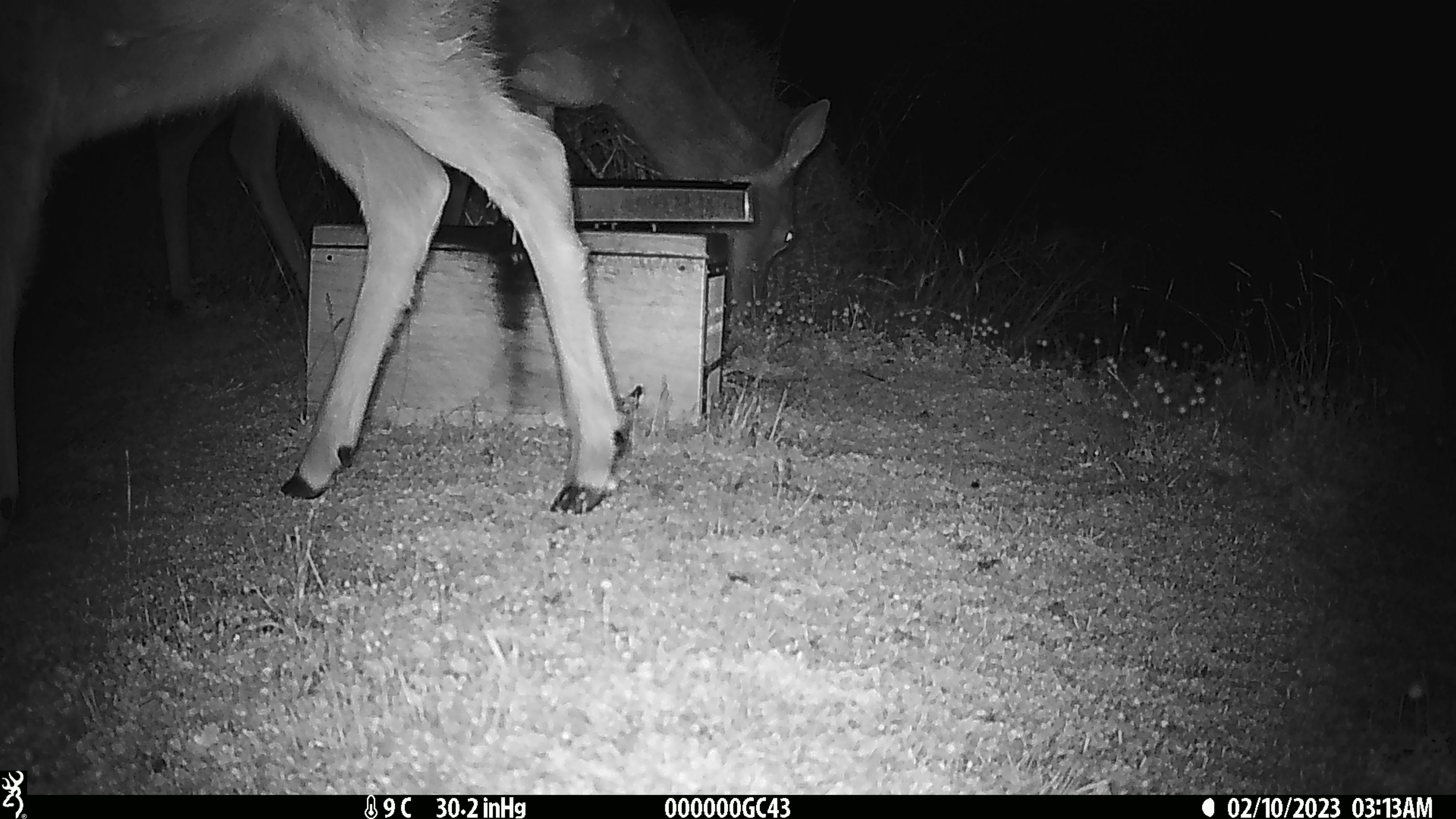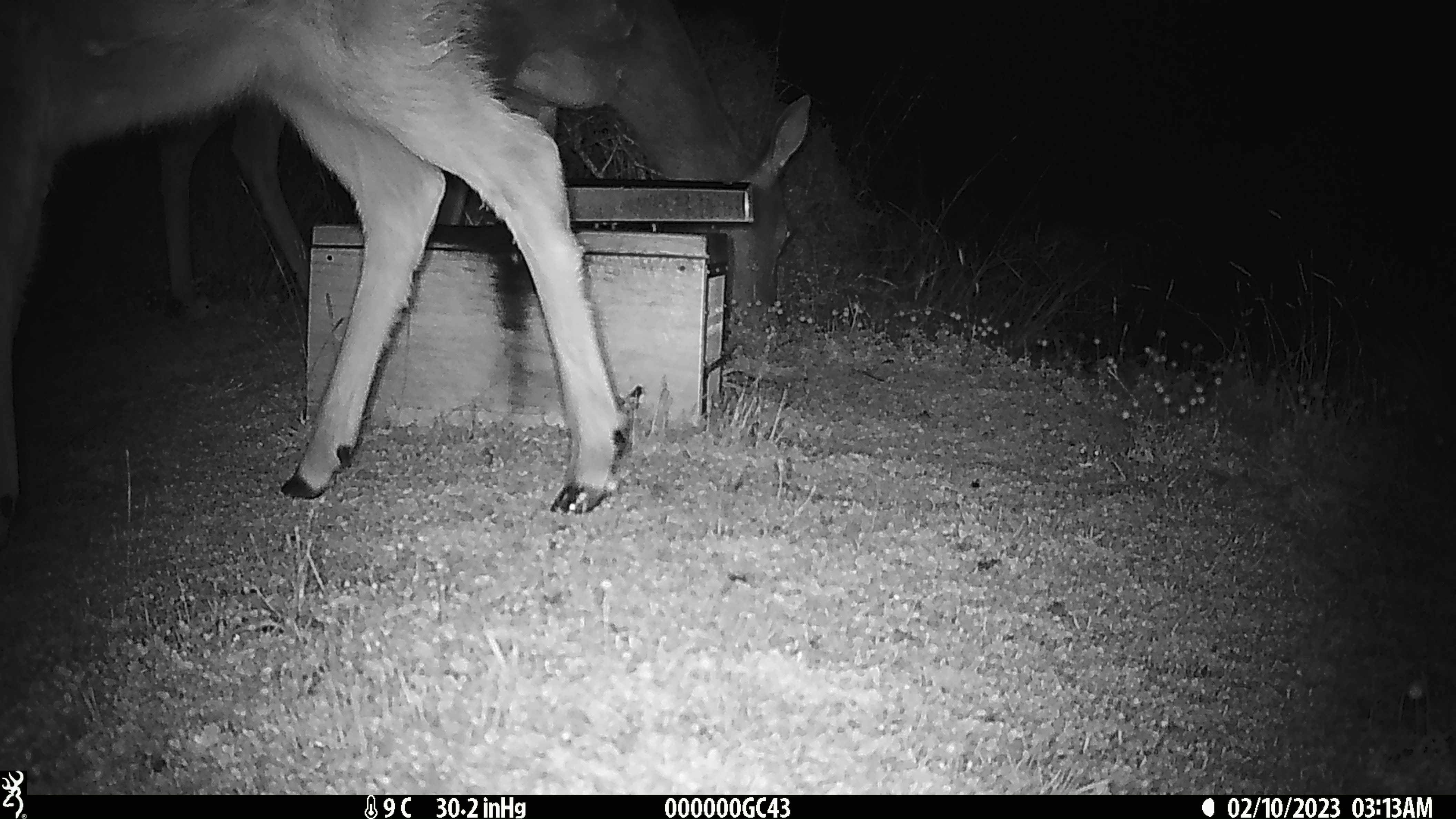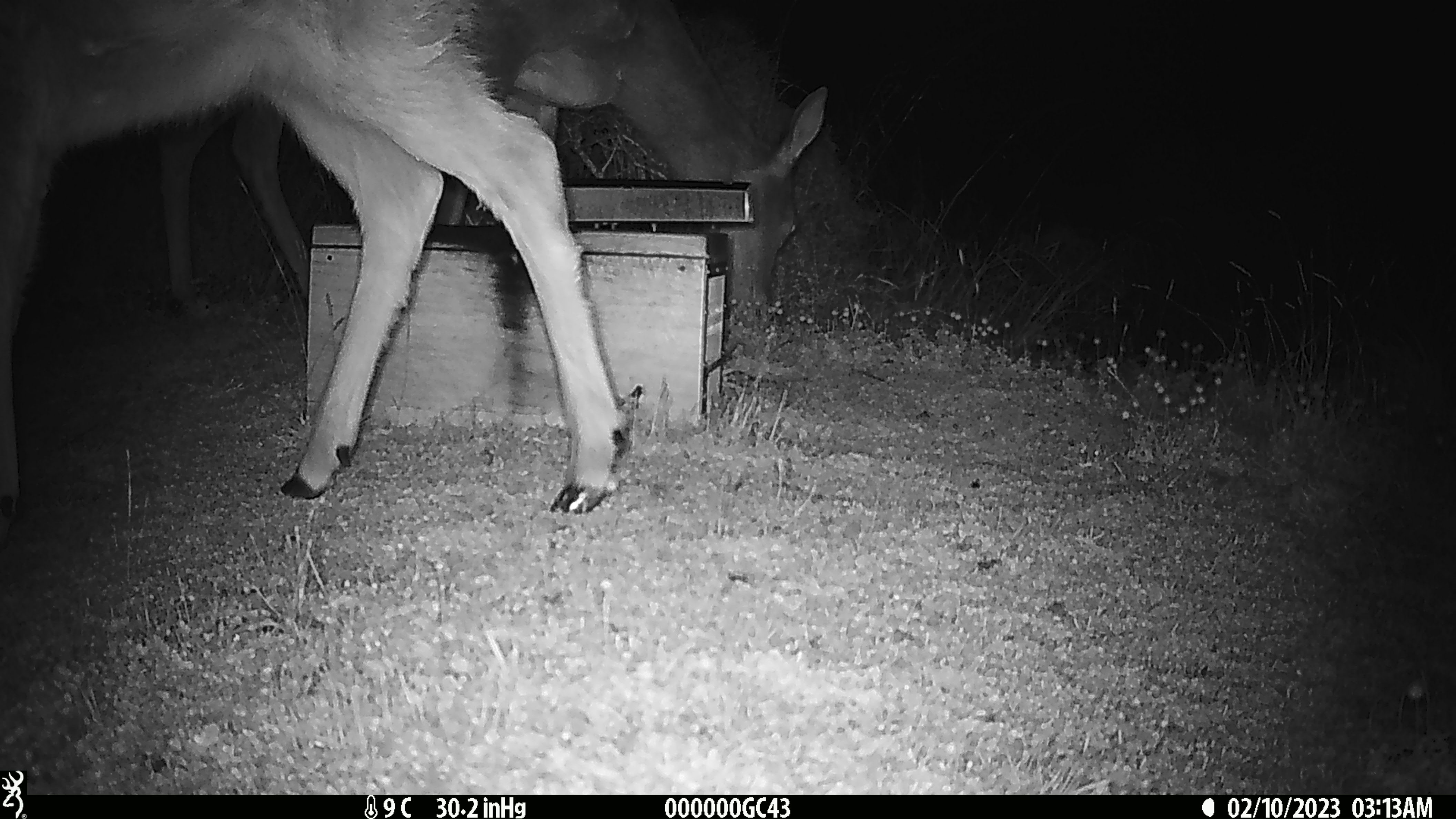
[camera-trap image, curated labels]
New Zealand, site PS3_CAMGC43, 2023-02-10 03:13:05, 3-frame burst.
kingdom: Animalia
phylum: Chordata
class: Mammalia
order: Artiodactyla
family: Cervidae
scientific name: Cervidae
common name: deer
Deer (Cervidae).